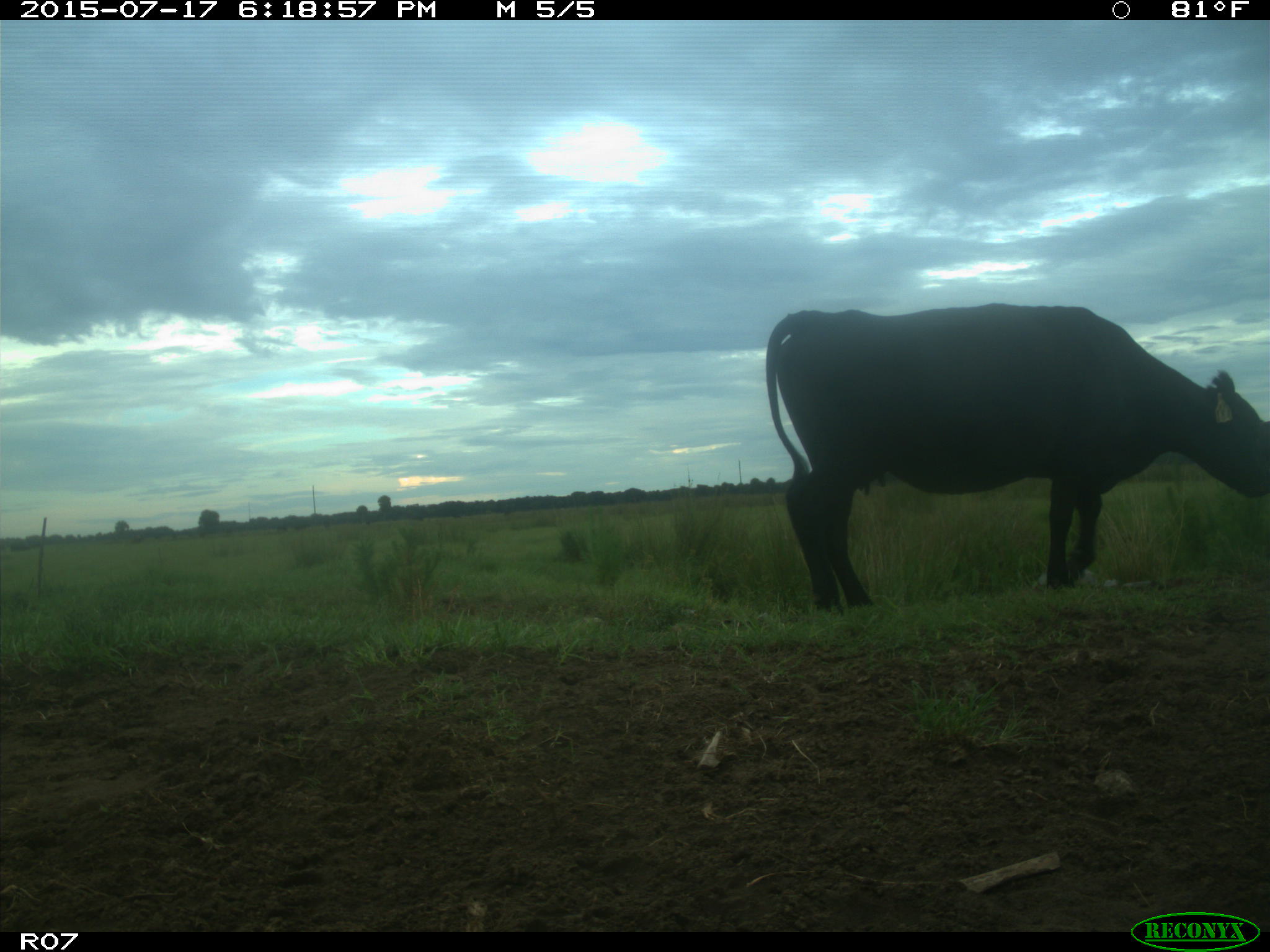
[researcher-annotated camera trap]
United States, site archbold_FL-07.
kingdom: Animalia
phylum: Chordata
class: Mammalia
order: Artiodactyla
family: Bovidae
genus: Bos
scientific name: Bos taurus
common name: domestic cow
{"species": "Bos taurus (domestic cow)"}